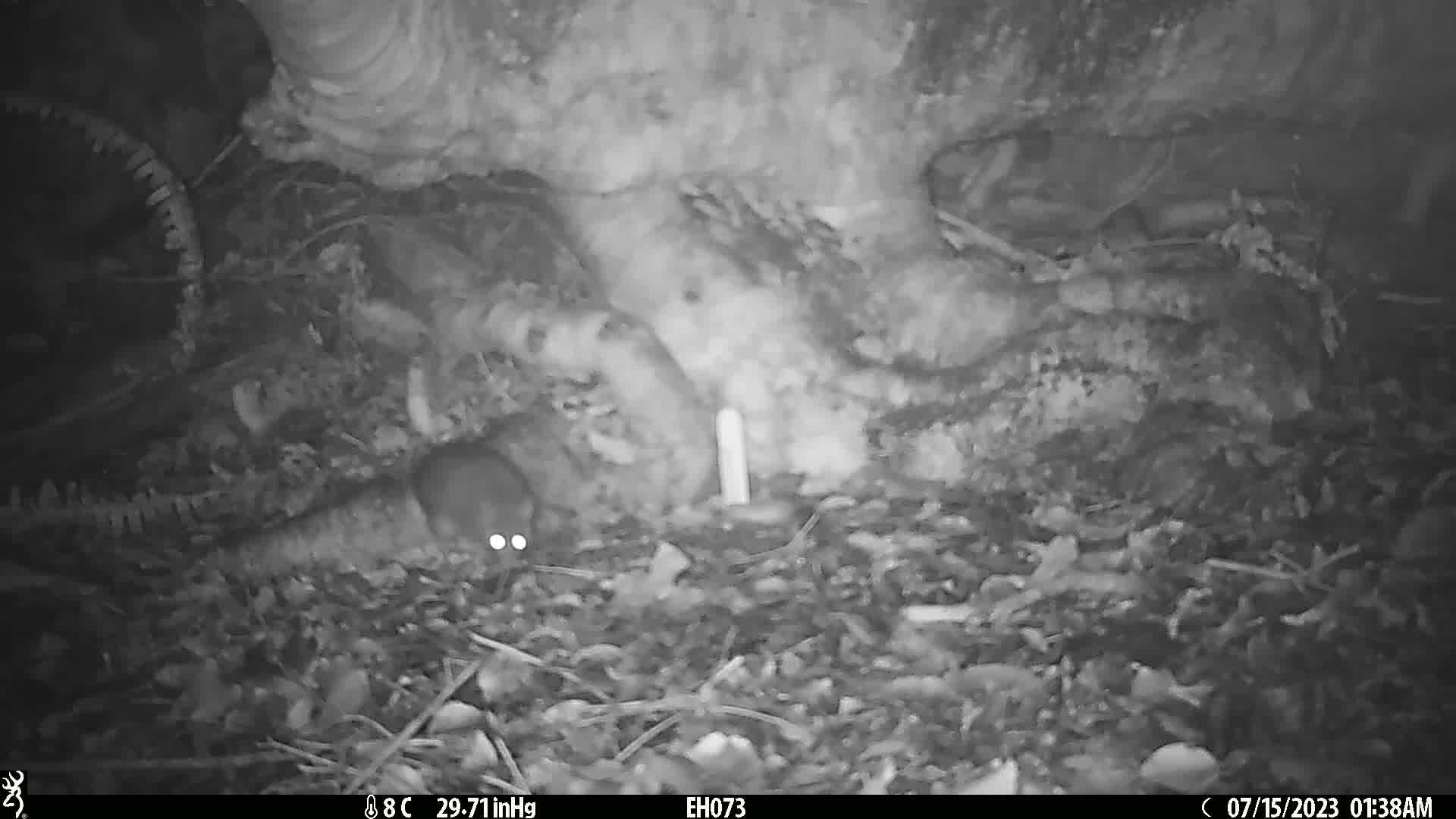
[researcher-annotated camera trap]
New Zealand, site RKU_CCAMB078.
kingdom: Animalia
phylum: Chordata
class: Mammalia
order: Rodentia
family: Muridae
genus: Rattus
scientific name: Rattus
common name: rat